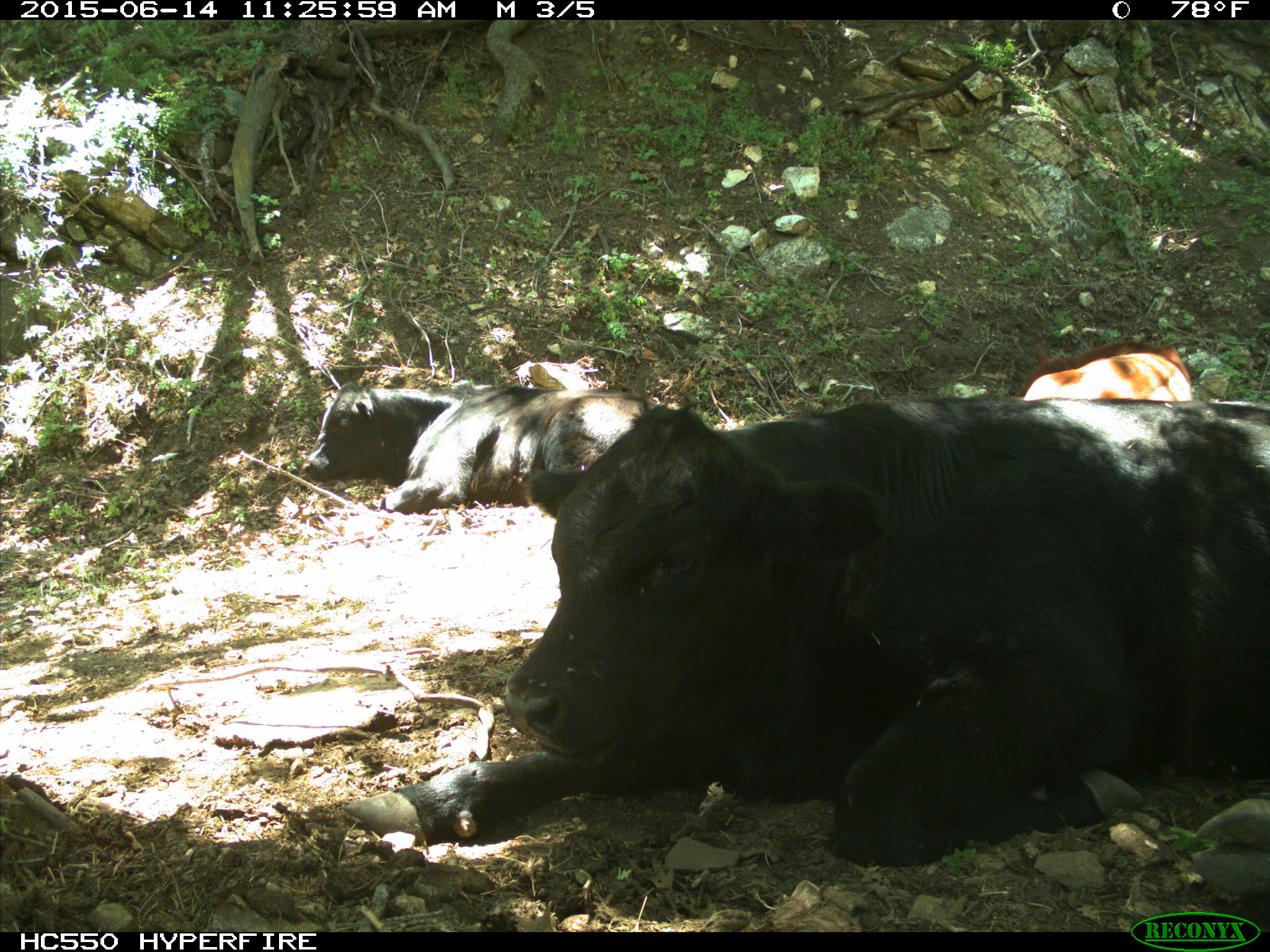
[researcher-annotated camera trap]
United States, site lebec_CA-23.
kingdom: Animalia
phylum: Chordata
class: Mammalia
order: Artiodactyla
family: Bovidae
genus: Bos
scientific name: Bos taurus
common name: domestic cow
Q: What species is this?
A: Bos taurus (domestic cow).